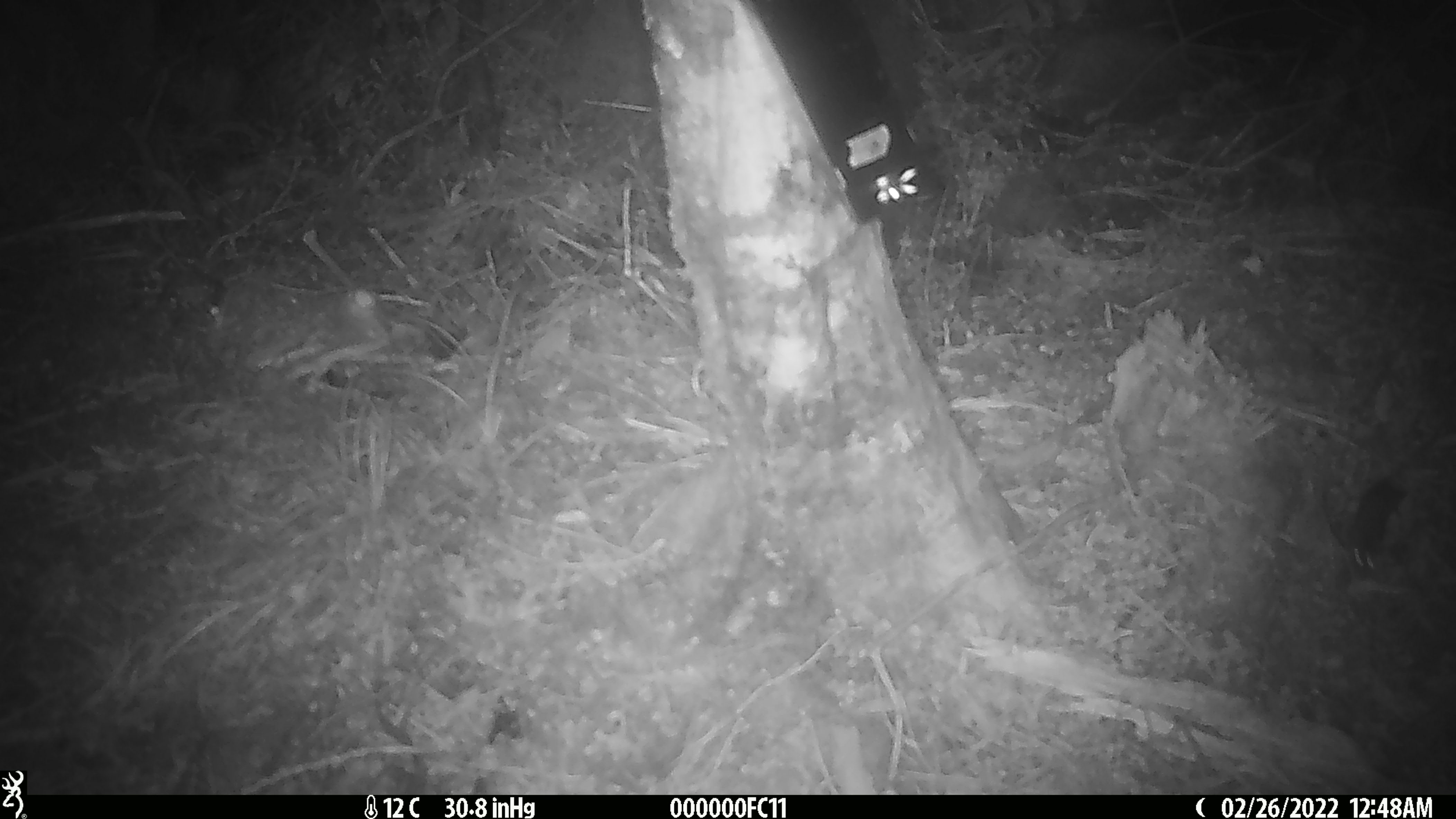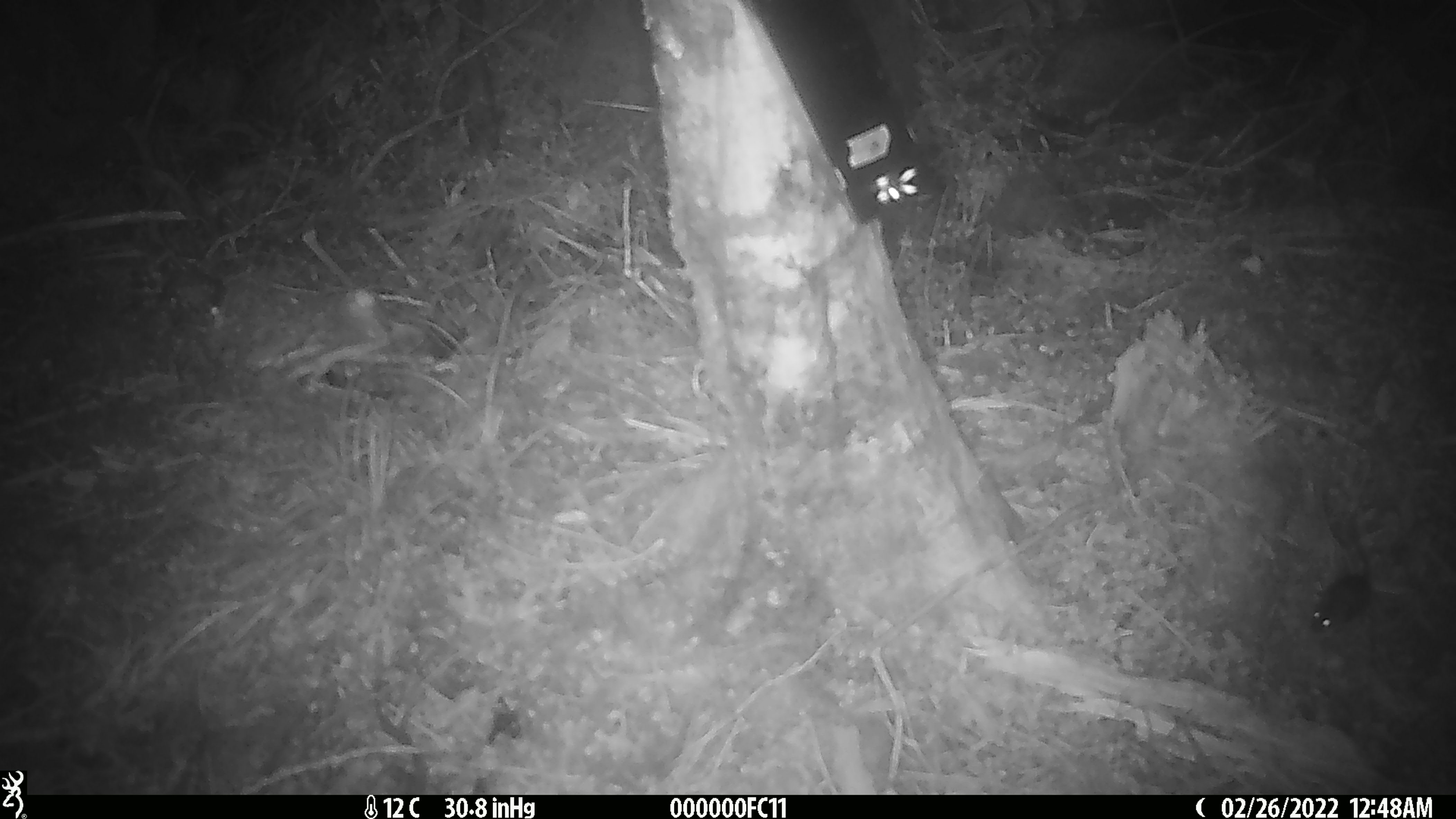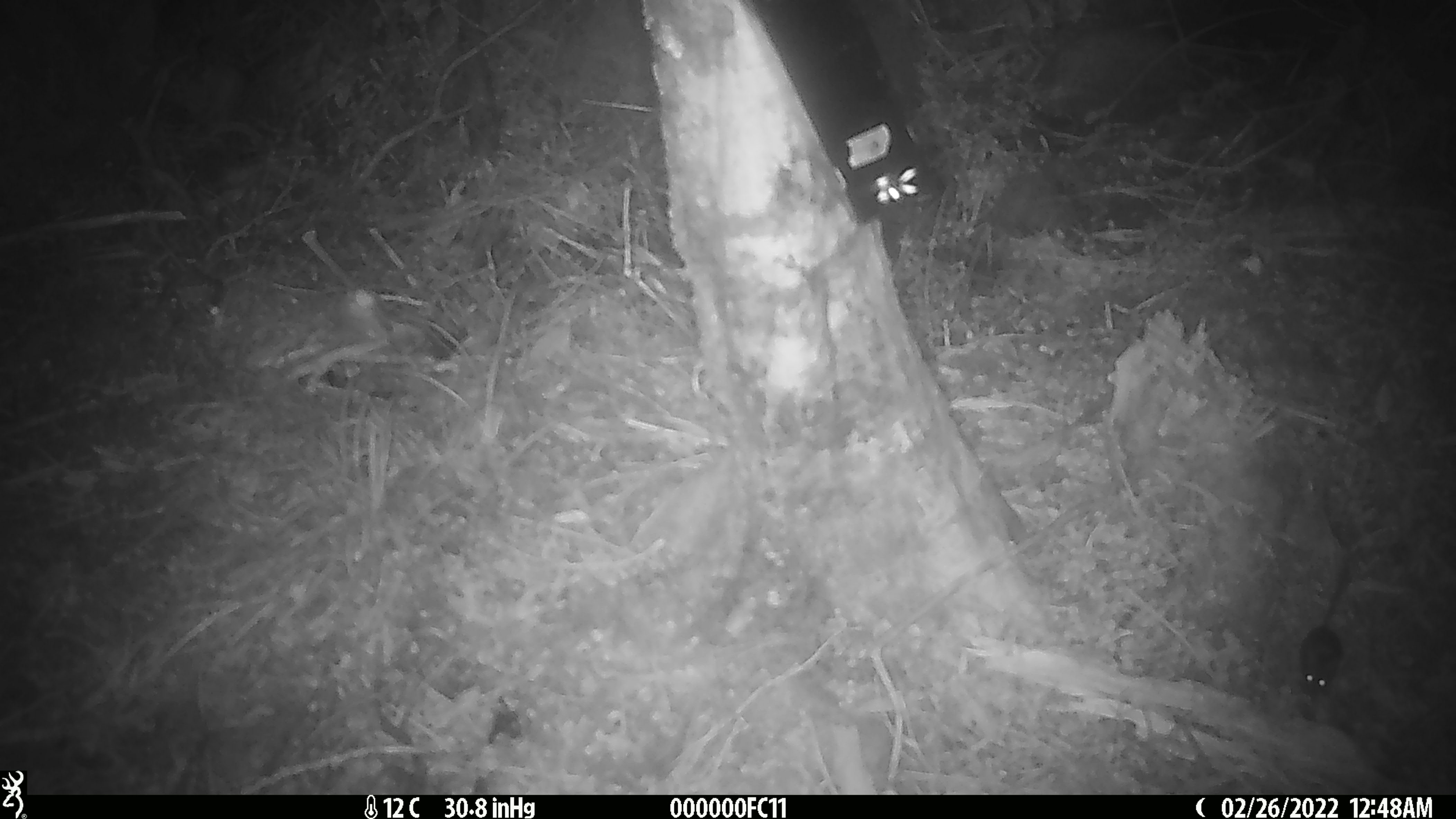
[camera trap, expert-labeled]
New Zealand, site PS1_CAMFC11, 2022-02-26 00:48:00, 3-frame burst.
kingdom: Animalia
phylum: Chordata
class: Mammalia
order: Rodentia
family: Muridae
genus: Mus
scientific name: Mus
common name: mouse